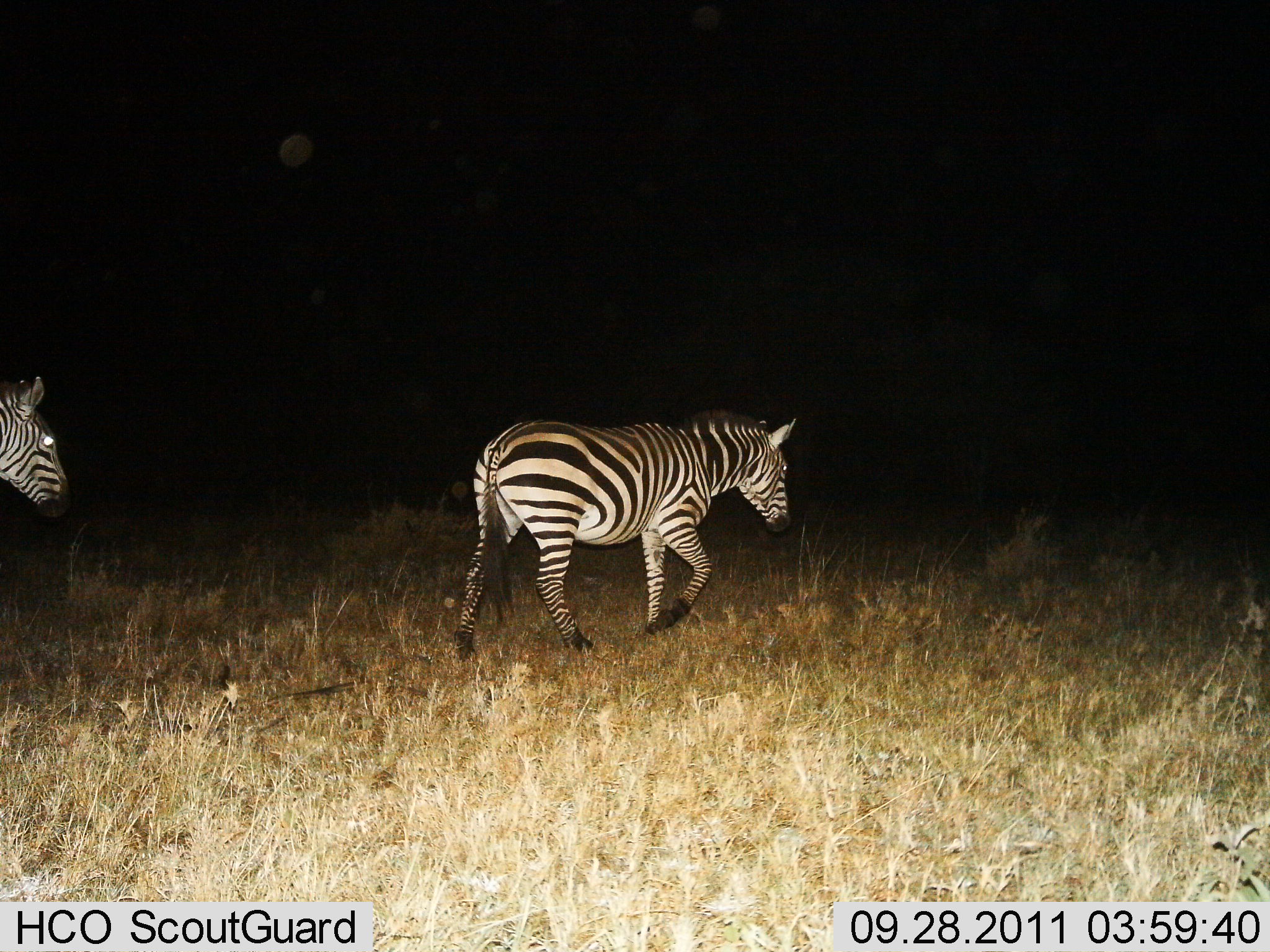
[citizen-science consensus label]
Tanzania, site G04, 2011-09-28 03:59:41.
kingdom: Animalia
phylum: Chordata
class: Mammalia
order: Perissodactyla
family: Equidae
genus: Equus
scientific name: Equus quagga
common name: plains zebra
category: zebra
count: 2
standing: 7%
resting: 0%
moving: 93%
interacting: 0%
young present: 0%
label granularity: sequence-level